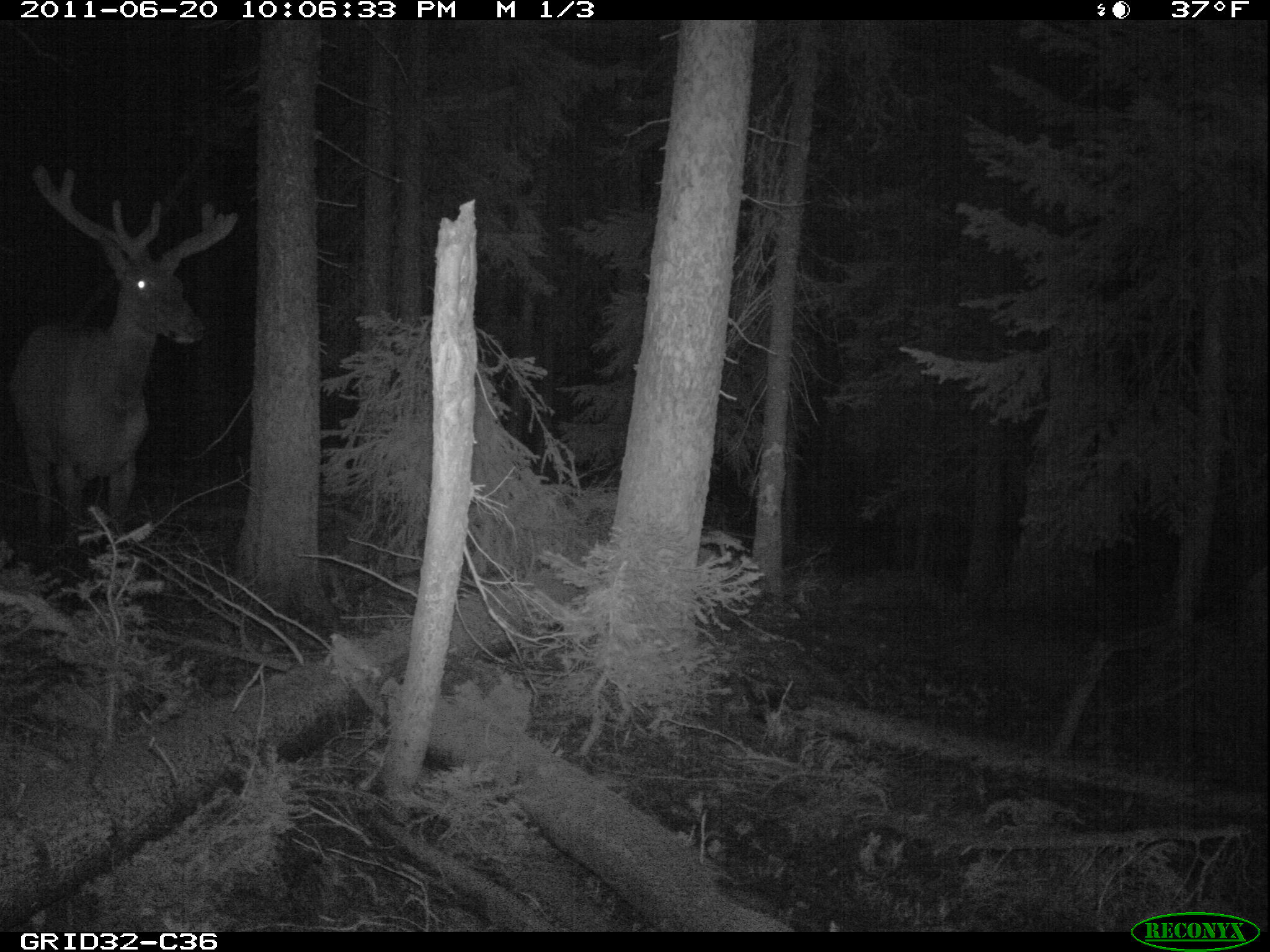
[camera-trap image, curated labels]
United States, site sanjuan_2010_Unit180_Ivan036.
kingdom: Animalia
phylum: Chordata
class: Mammalia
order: Artiodactyla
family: Cervidae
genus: Cervus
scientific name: Cervus elaphus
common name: red deer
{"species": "Cervus elaphus (red deer)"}